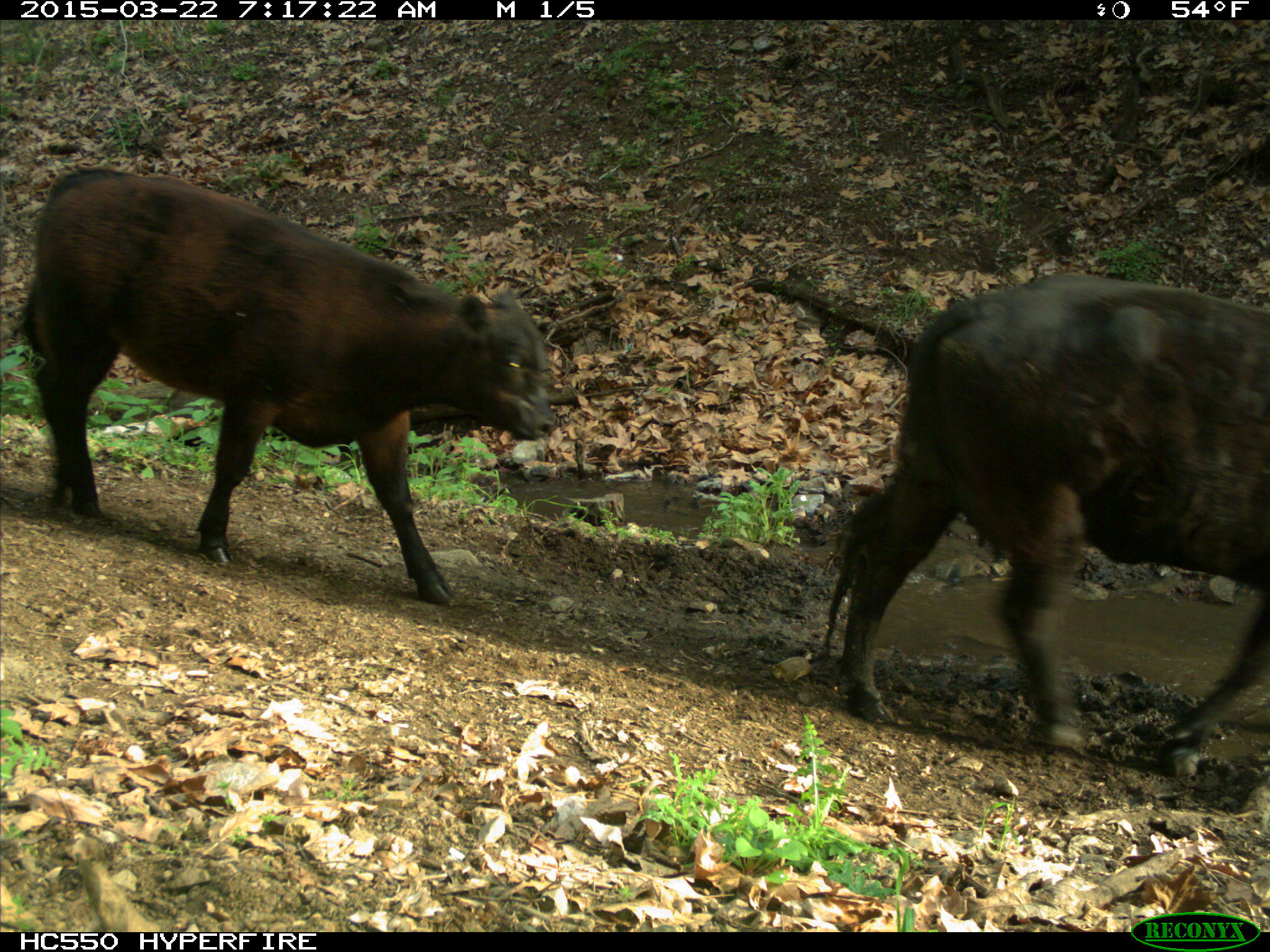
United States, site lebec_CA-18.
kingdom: Animalia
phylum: Chordata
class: Mammalia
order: Artiodactyla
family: Bovidae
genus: Bos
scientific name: Bos taurus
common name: domestic cow